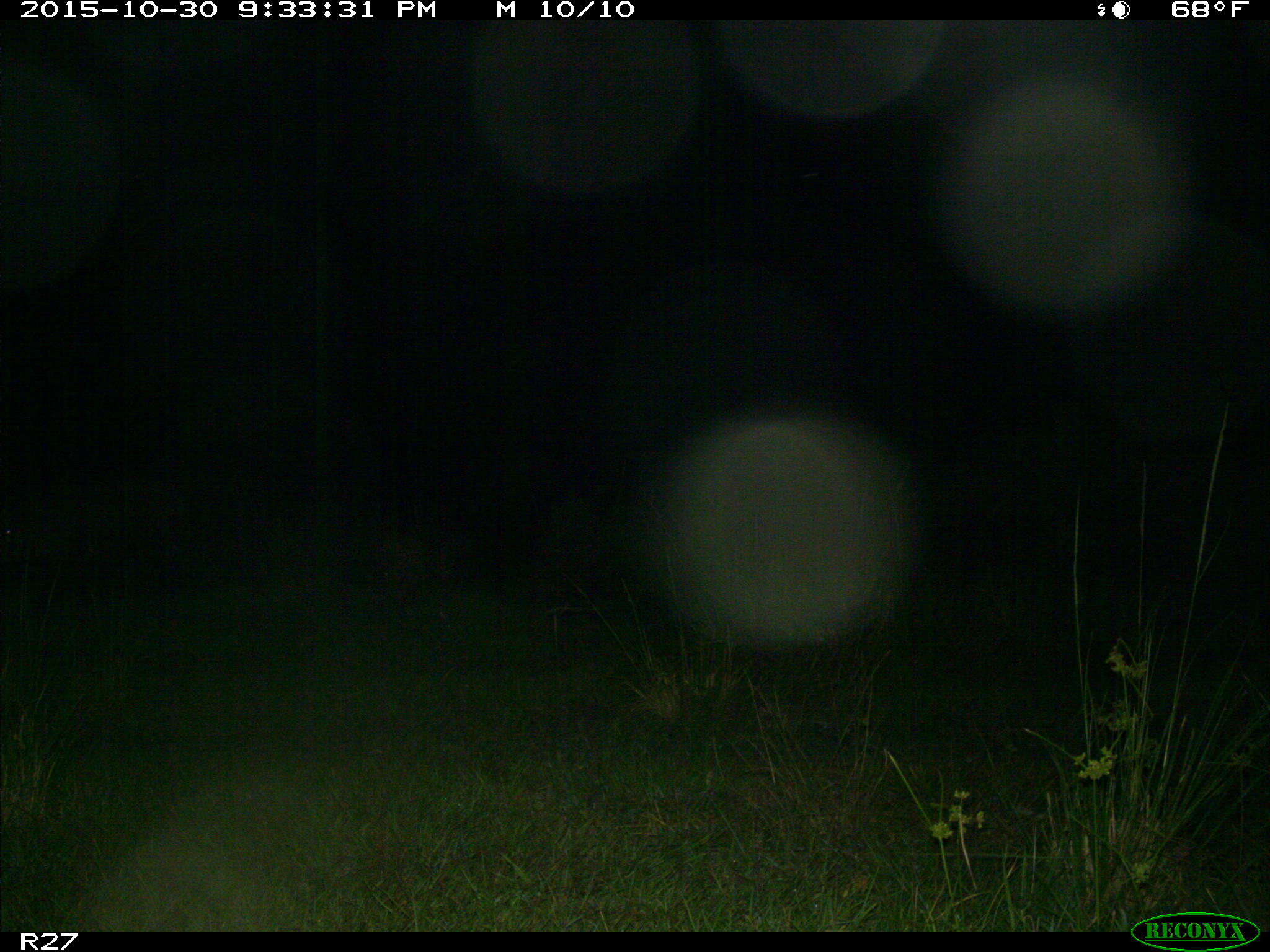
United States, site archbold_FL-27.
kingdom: Animalia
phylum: Chordata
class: Mammalia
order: Artiodactyla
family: Bovidae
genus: Bos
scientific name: Bos taurus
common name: domestic cow